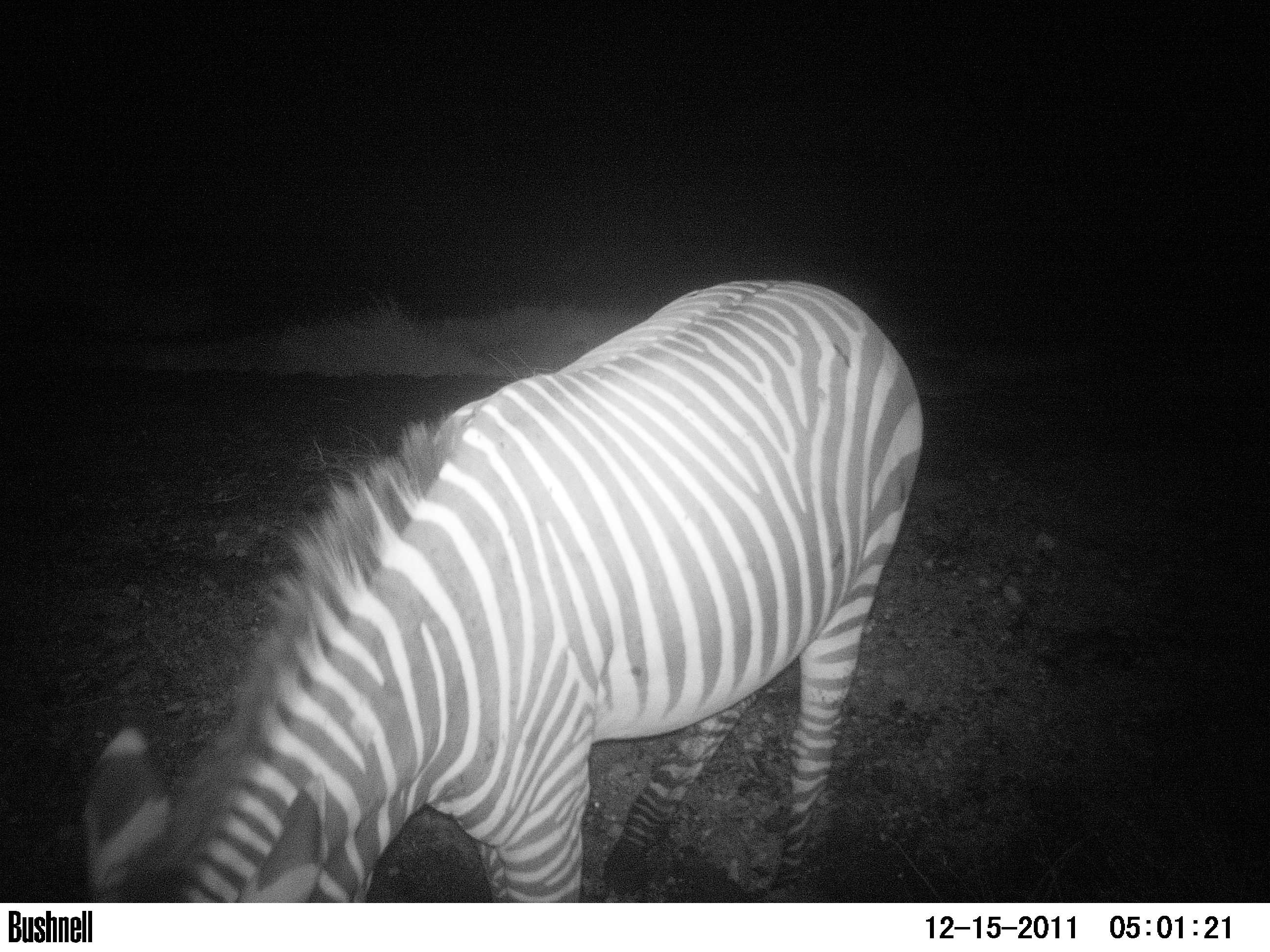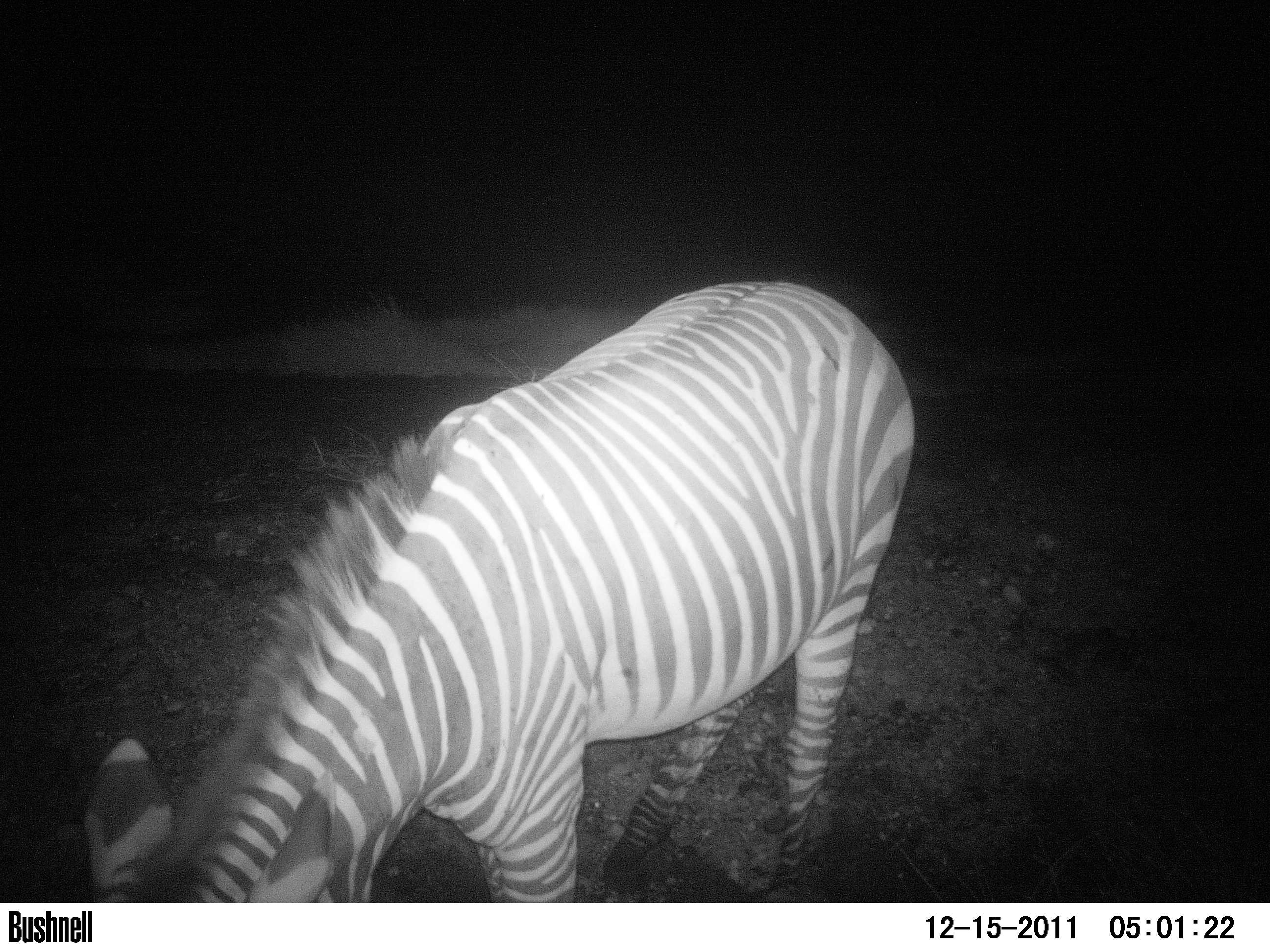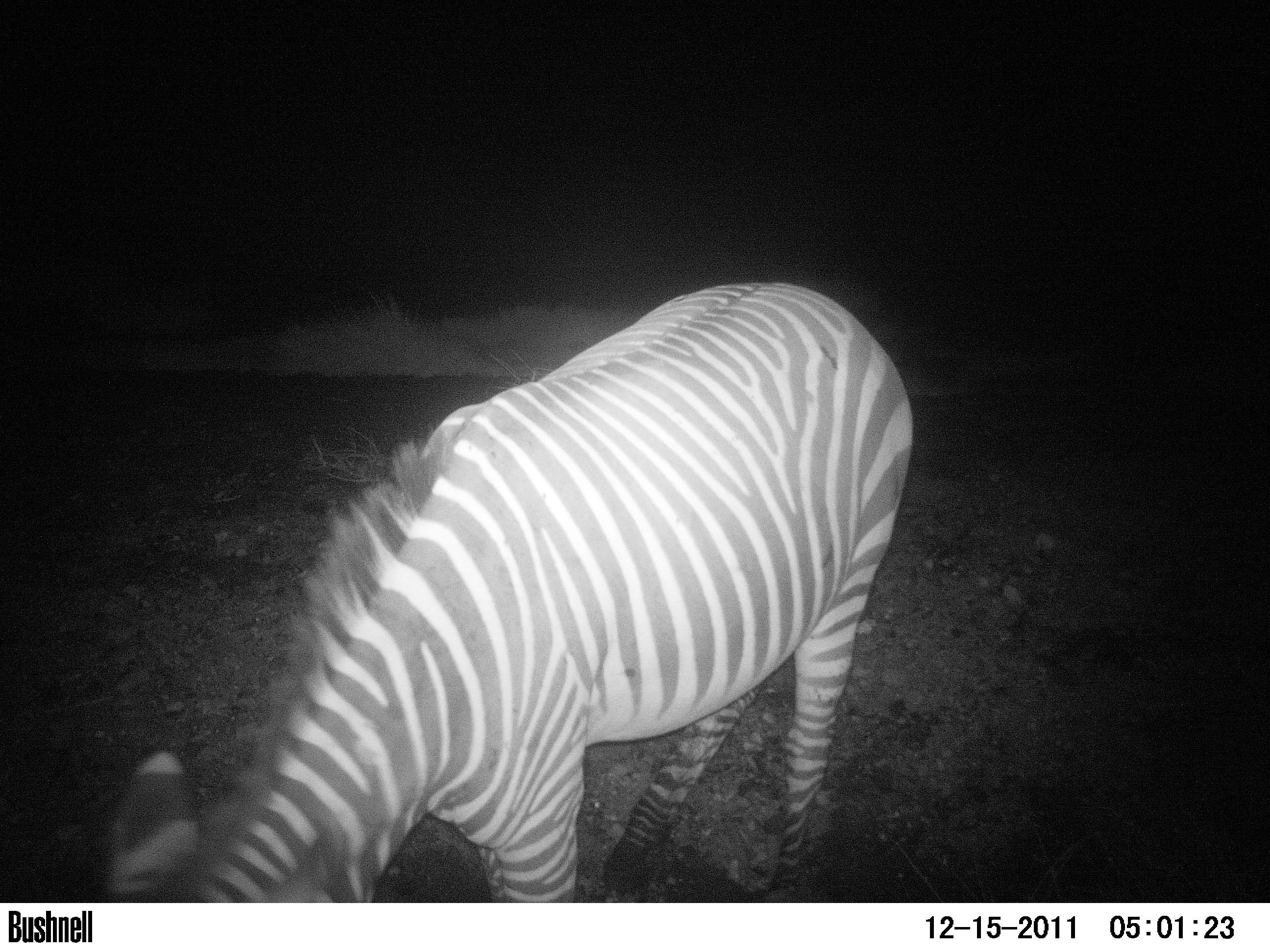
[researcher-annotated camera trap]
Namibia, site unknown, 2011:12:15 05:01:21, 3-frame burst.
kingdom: Animalia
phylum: Chordata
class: Mammalia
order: Perissodactyla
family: Equidae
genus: Equus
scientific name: Equus zebra hartmannae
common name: hartmann's mountain zebra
Equus zebra hartmannae (hartmann's mountain zebra).